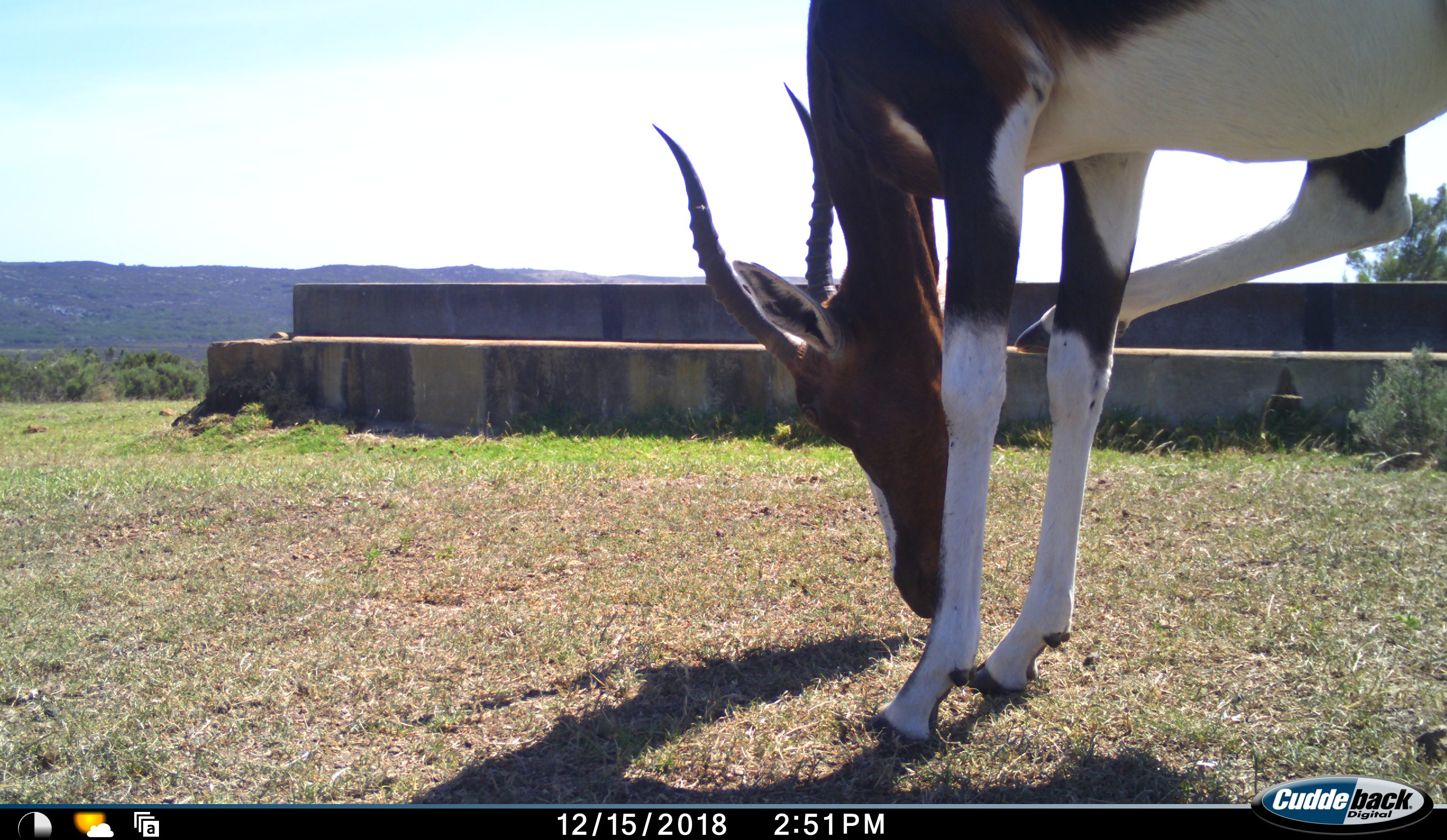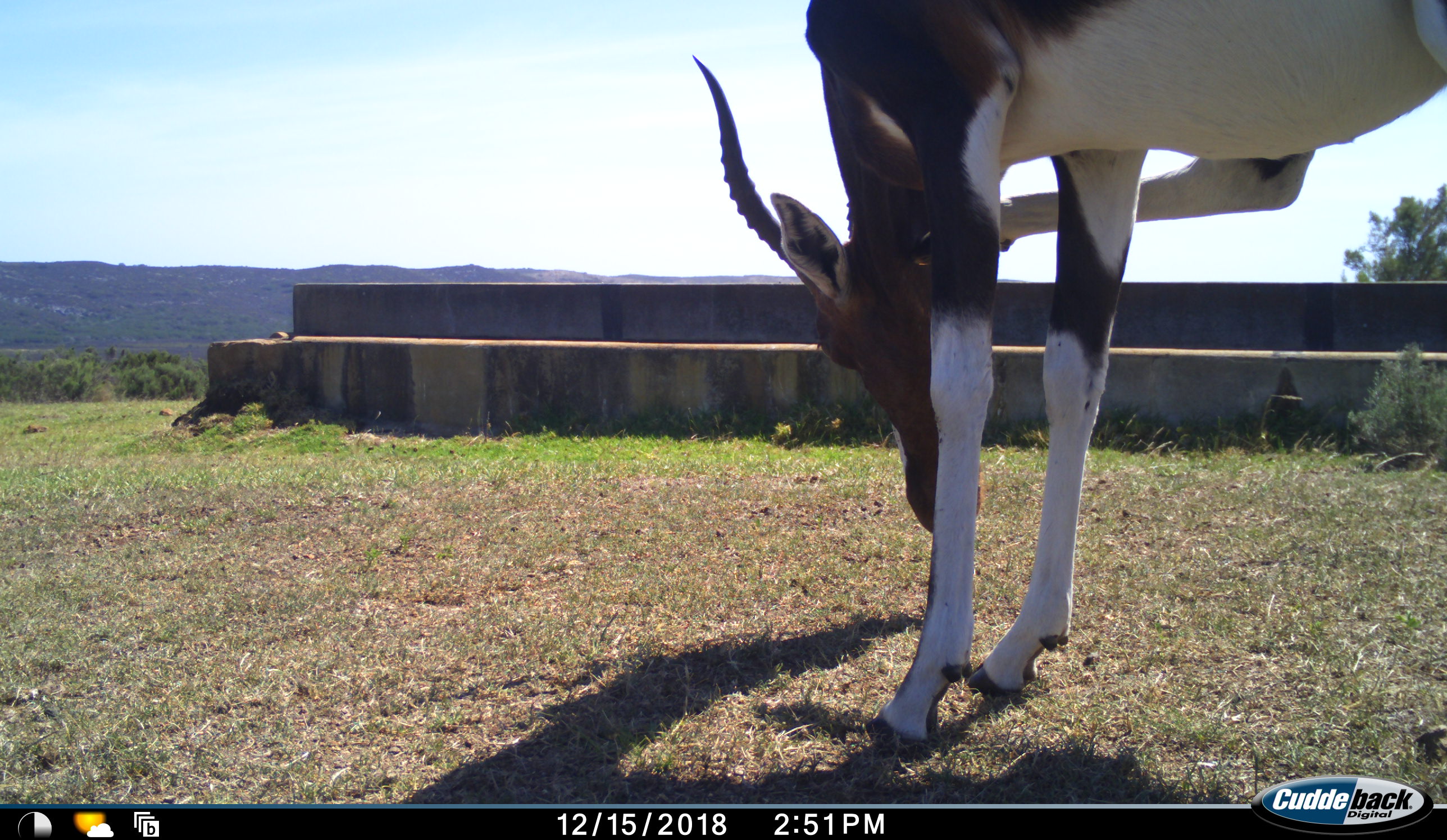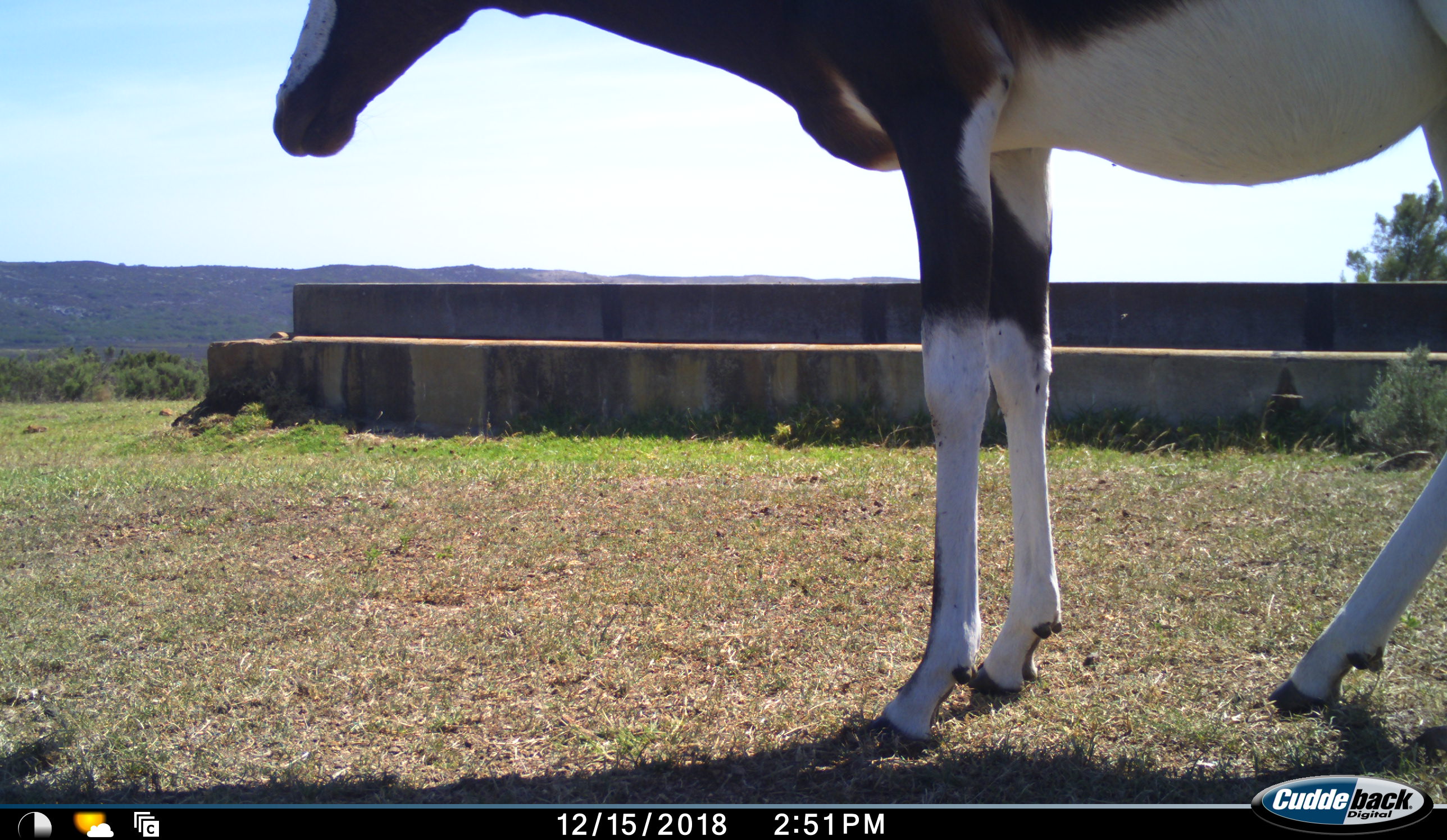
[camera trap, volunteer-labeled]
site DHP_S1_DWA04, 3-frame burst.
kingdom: Animalia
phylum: Chordata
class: Mammalia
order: Artiodactyla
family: Bovidae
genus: Damaliscus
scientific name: Damaliscus pygargus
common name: bontebok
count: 1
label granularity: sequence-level